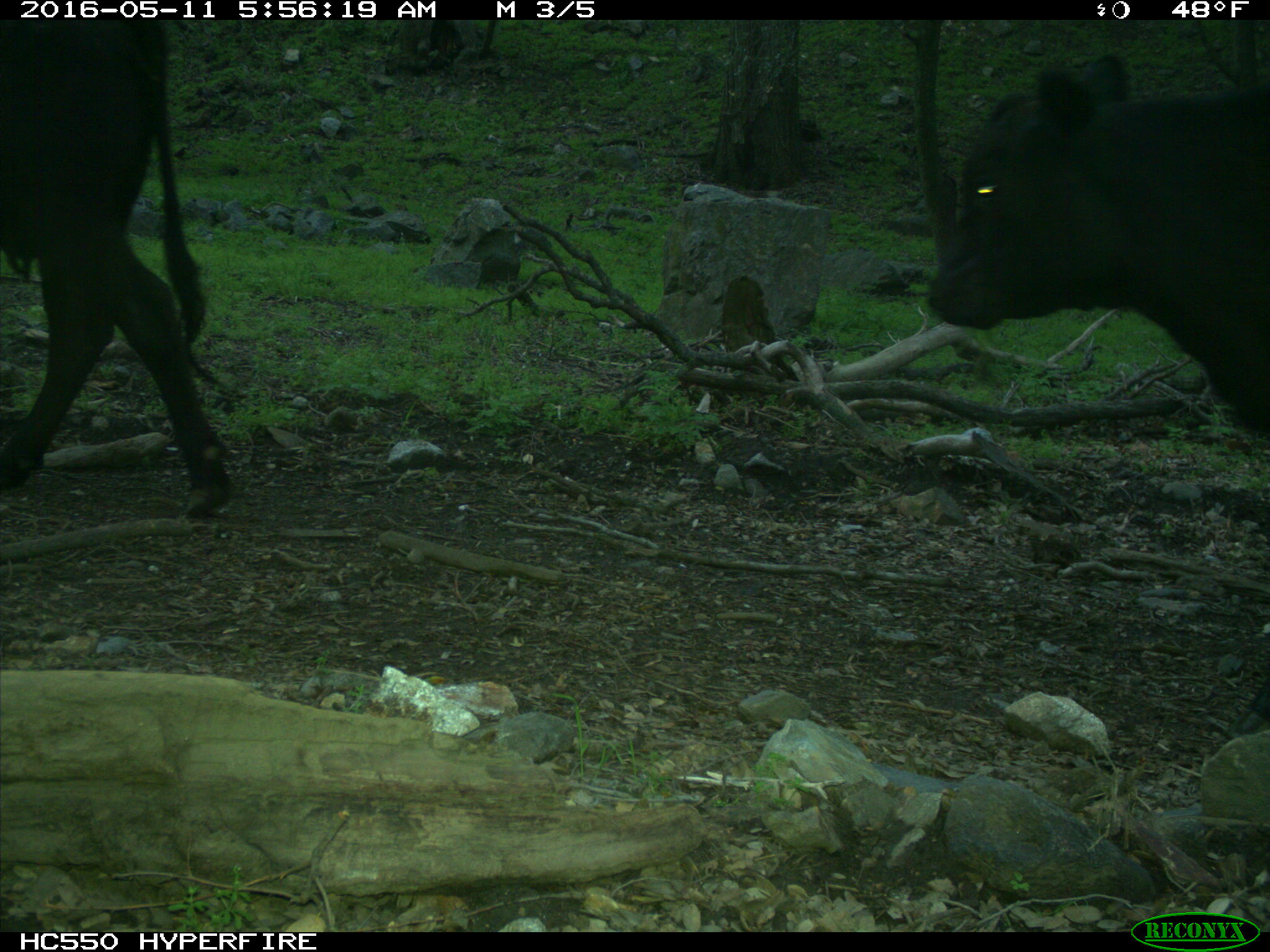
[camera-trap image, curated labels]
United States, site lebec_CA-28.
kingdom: Animalia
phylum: Chordata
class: Mammalia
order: Artiodactyla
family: Bovidae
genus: Bos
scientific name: Bos taurus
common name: domestic cow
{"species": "Bos taurus (domestic cow)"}